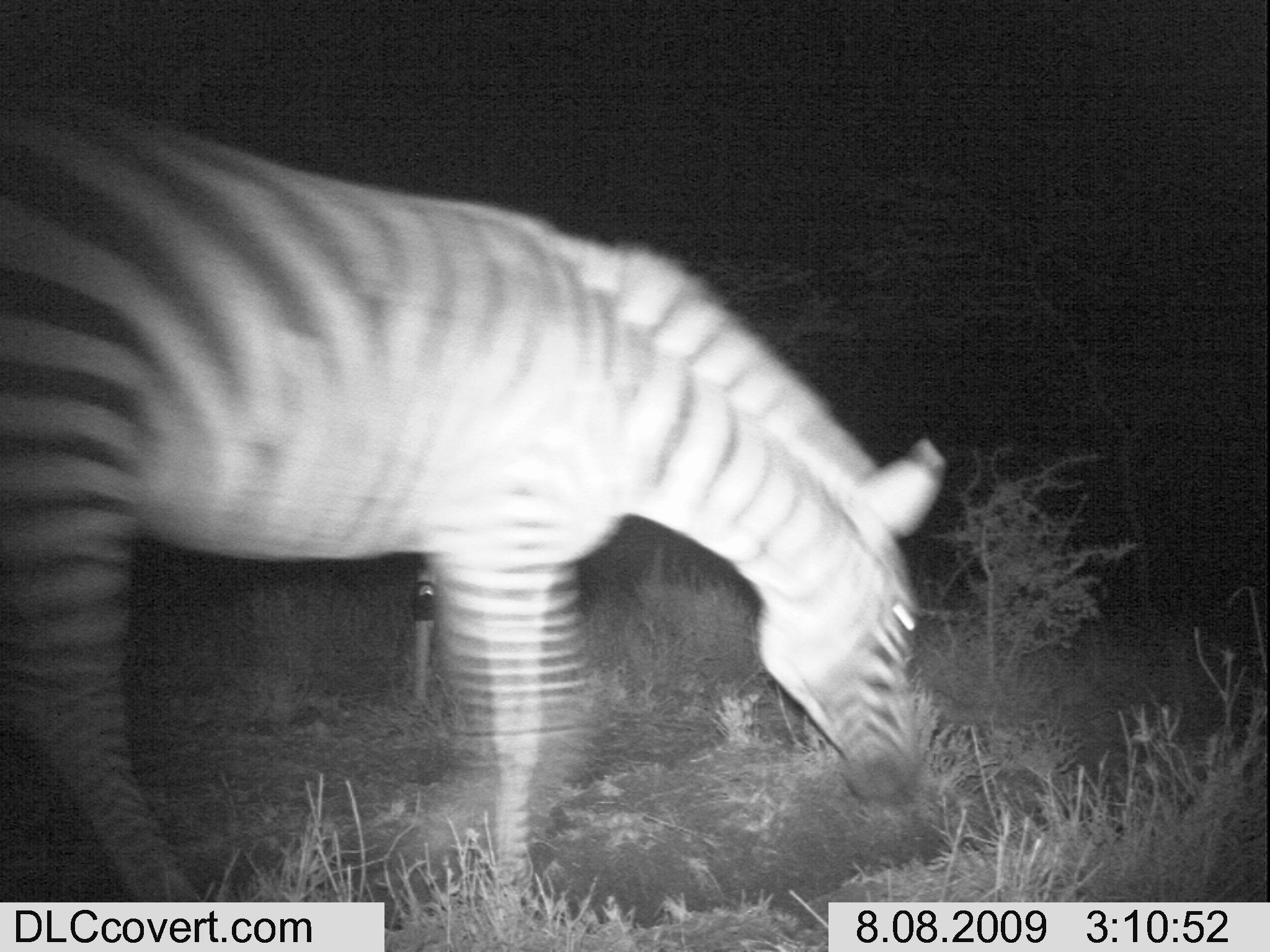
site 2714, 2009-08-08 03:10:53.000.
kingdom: Animalia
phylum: Chordata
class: Mammalia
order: Perissodactyla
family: Equidae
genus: Equus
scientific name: Equus quagga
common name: plains zebra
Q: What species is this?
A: Equus quagga (plains zebra).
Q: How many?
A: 1.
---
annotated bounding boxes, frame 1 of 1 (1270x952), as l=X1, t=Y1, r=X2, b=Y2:
equus quagga: l=0, t=72, r=946, b=929